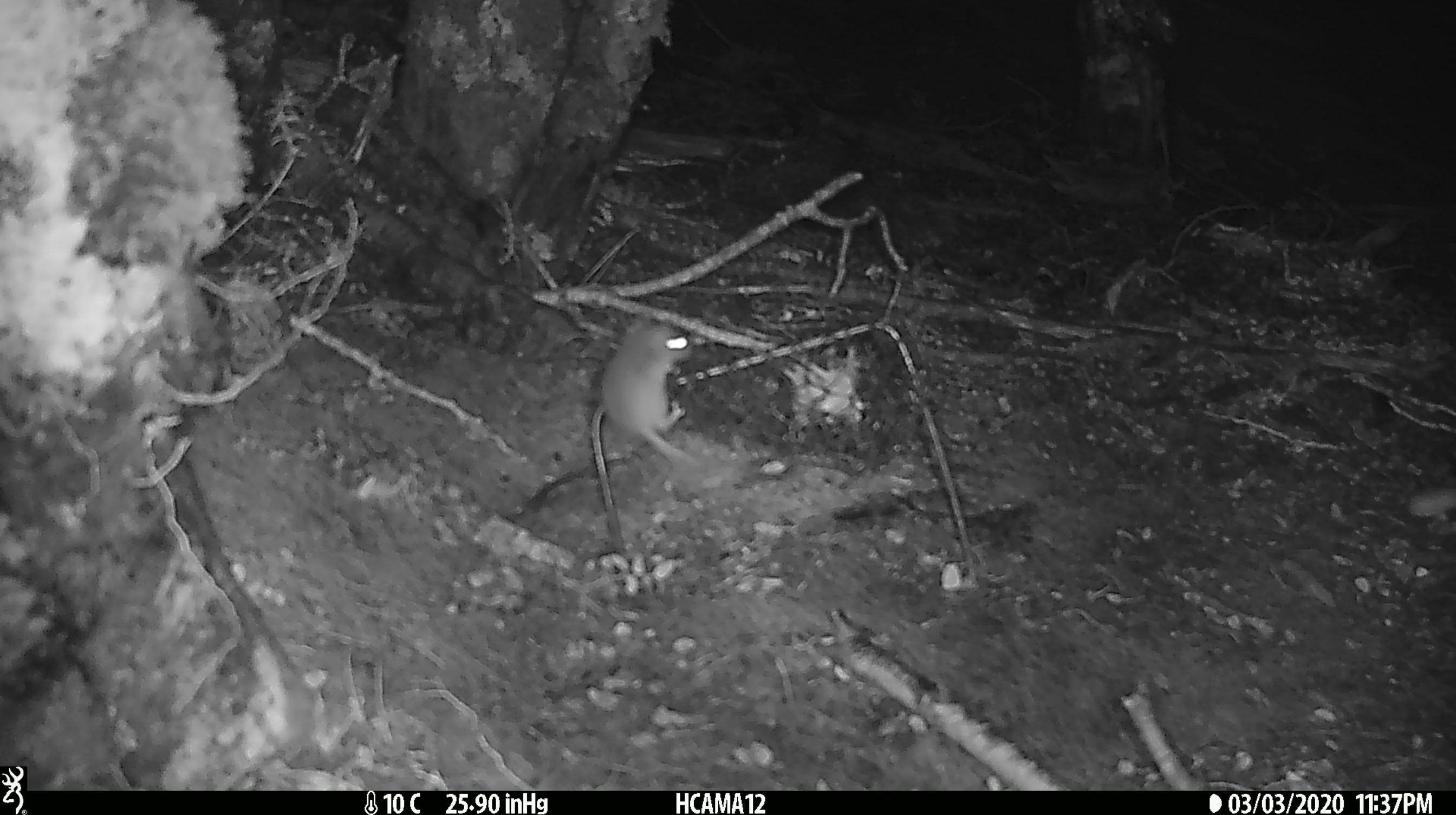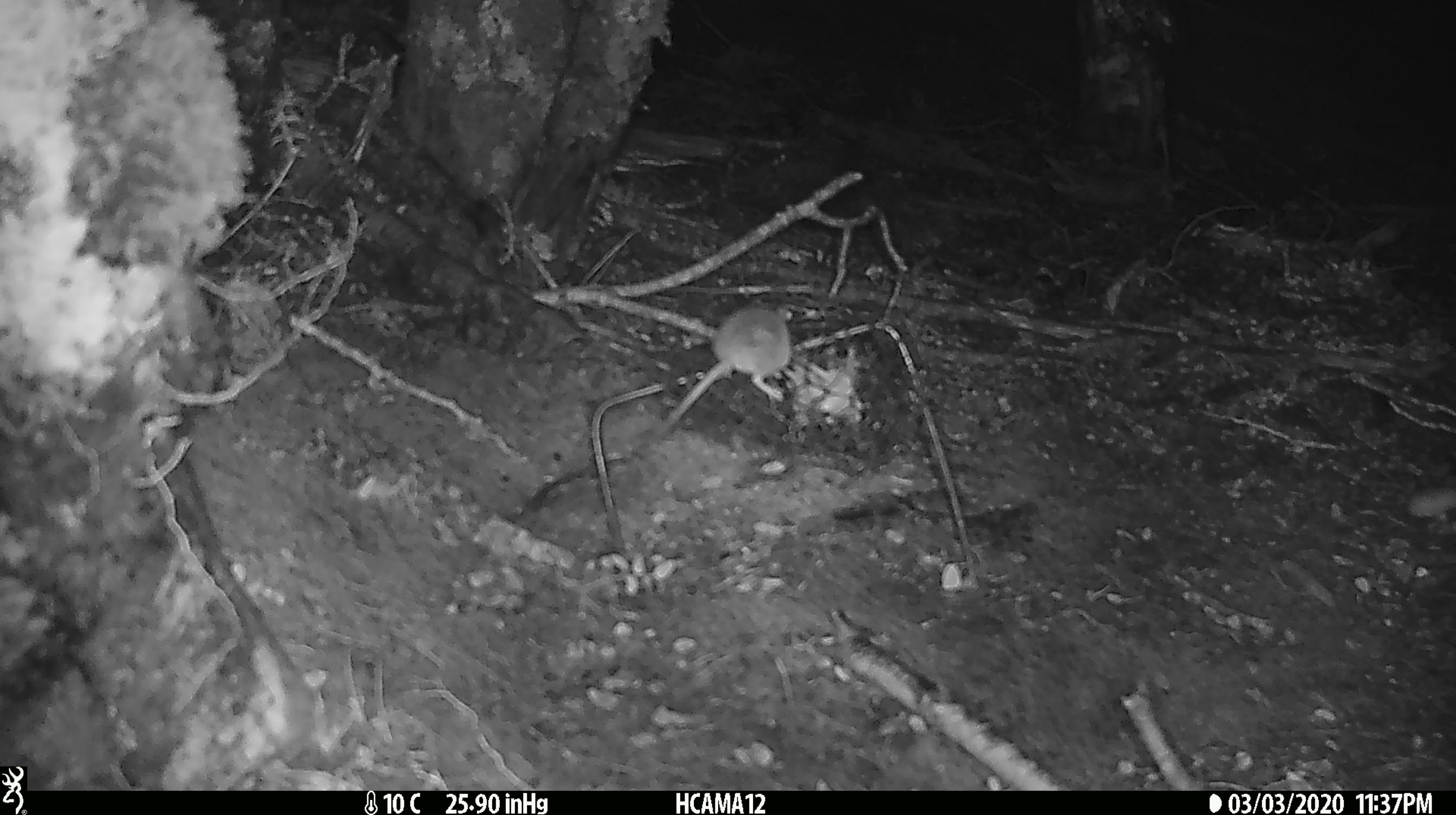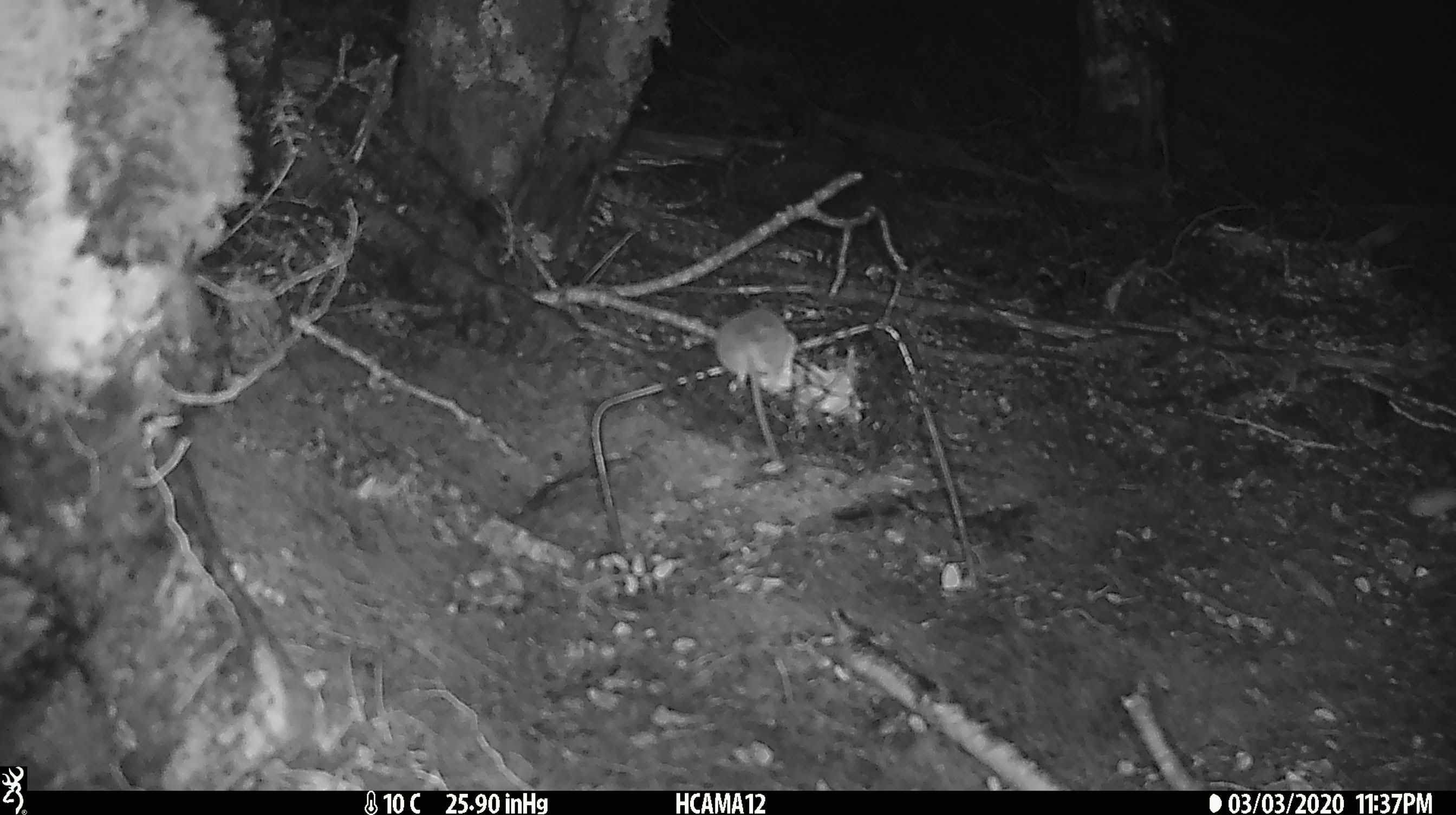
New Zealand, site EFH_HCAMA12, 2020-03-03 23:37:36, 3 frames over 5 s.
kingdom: Animalia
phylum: Chordata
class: Mammalia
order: Rodentia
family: Muridae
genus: Mus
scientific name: Mus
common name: mouse